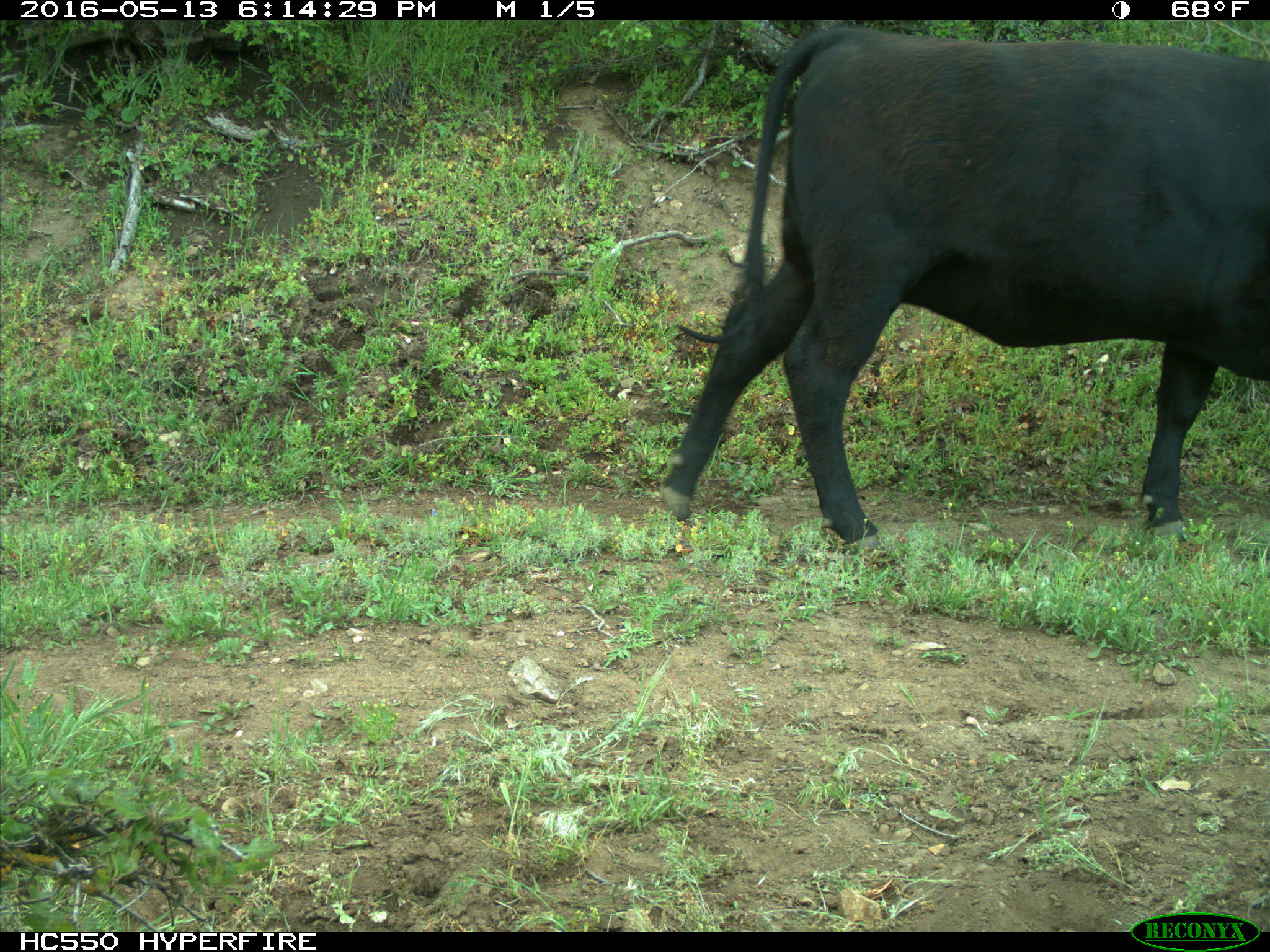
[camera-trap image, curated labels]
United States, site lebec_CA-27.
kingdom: Animalia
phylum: Chordata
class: Mammalia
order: Artiodactyla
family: Bovidae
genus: Bos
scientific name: Bos taurus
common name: domestic cow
Bos taurus (domestic cow).